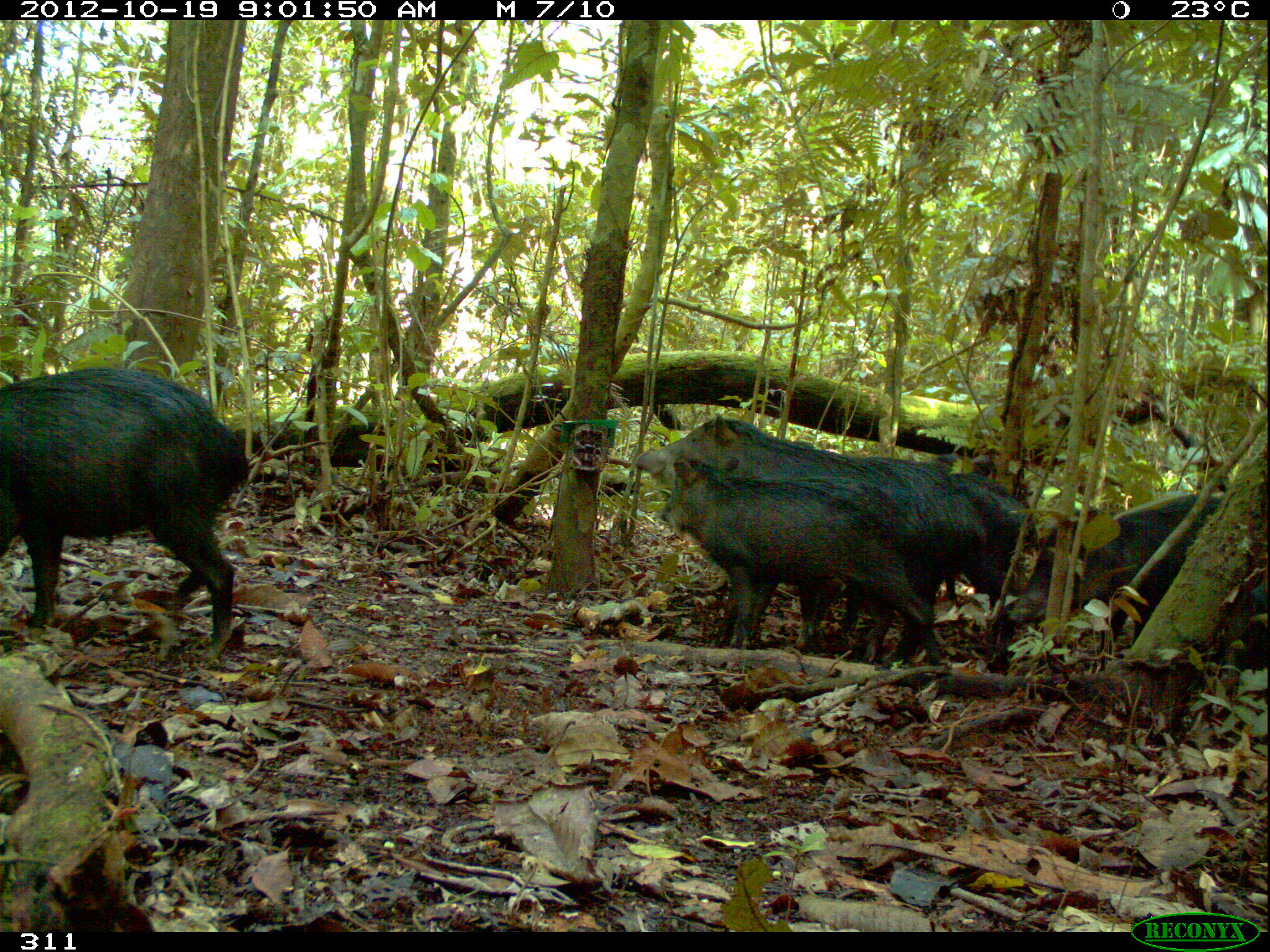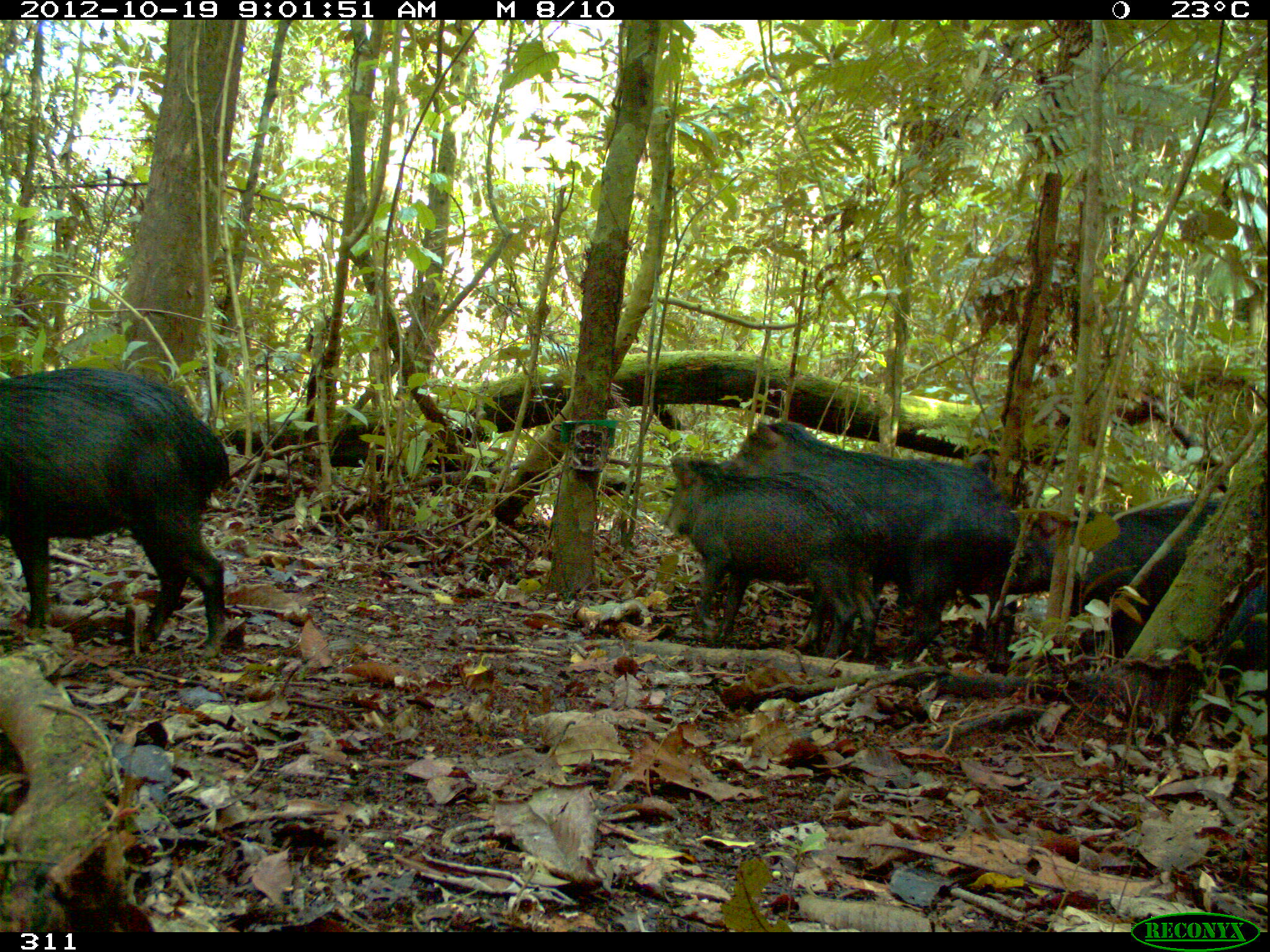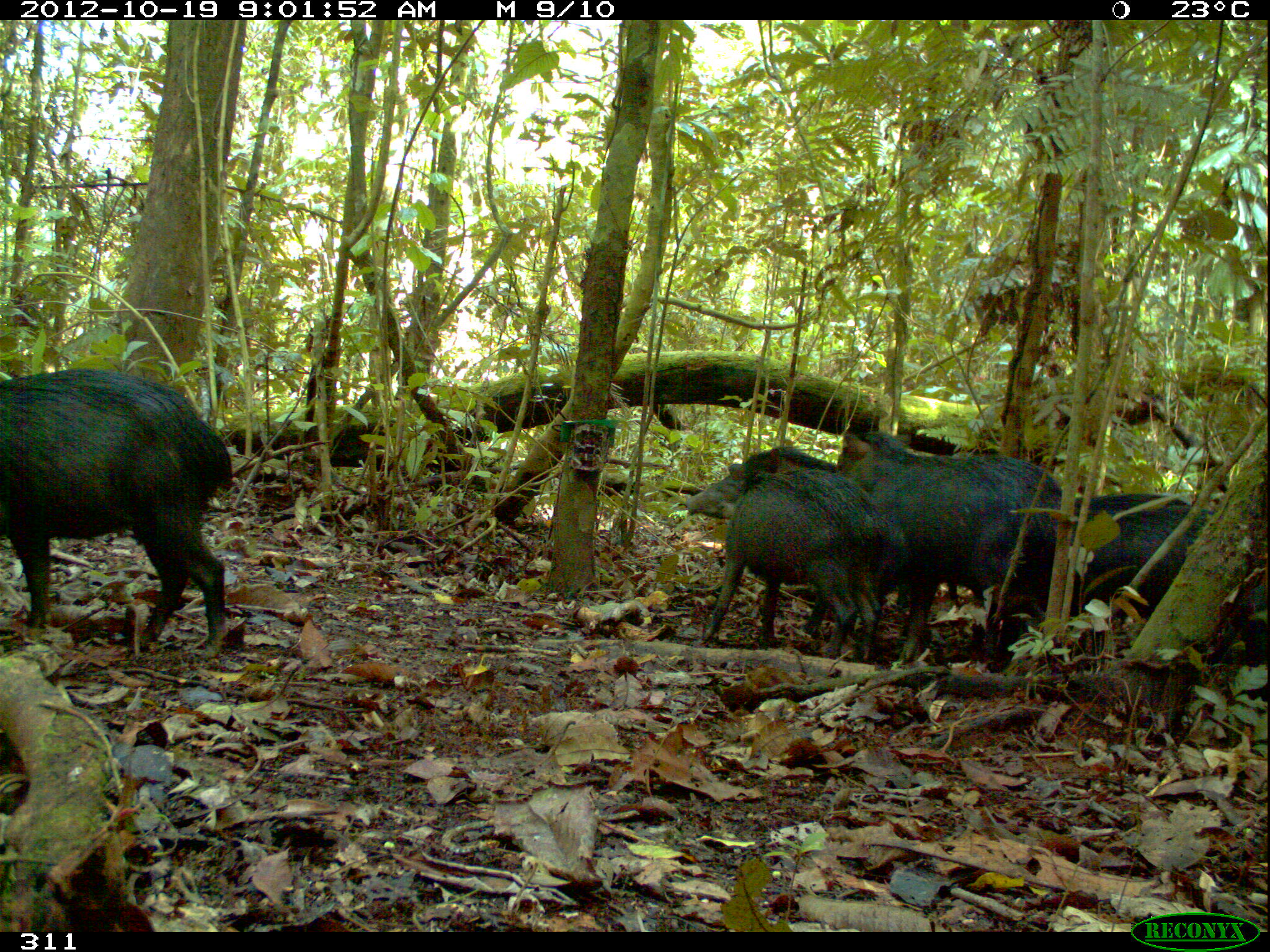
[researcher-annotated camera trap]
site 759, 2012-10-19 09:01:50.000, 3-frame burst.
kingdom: Animalia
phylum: Chordata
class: Mammalia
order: Artiodactyla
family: Tayassuidae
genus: Tayassu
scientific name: Tayassu pecari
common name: white-lipped peccary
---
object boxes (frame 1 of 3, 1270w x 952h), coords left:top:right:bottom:
tayassu pecari: 637:414:981:664; 0:367:250:660; 658:456:931:673; 1007:484:1266:674; 928:472:1029:611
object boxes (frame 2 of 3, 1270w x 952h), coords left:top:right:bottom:
tayassu pecari: 704:418:1020:676; 954:492:1270:713; 0:364:232:656; 663:453:879:668